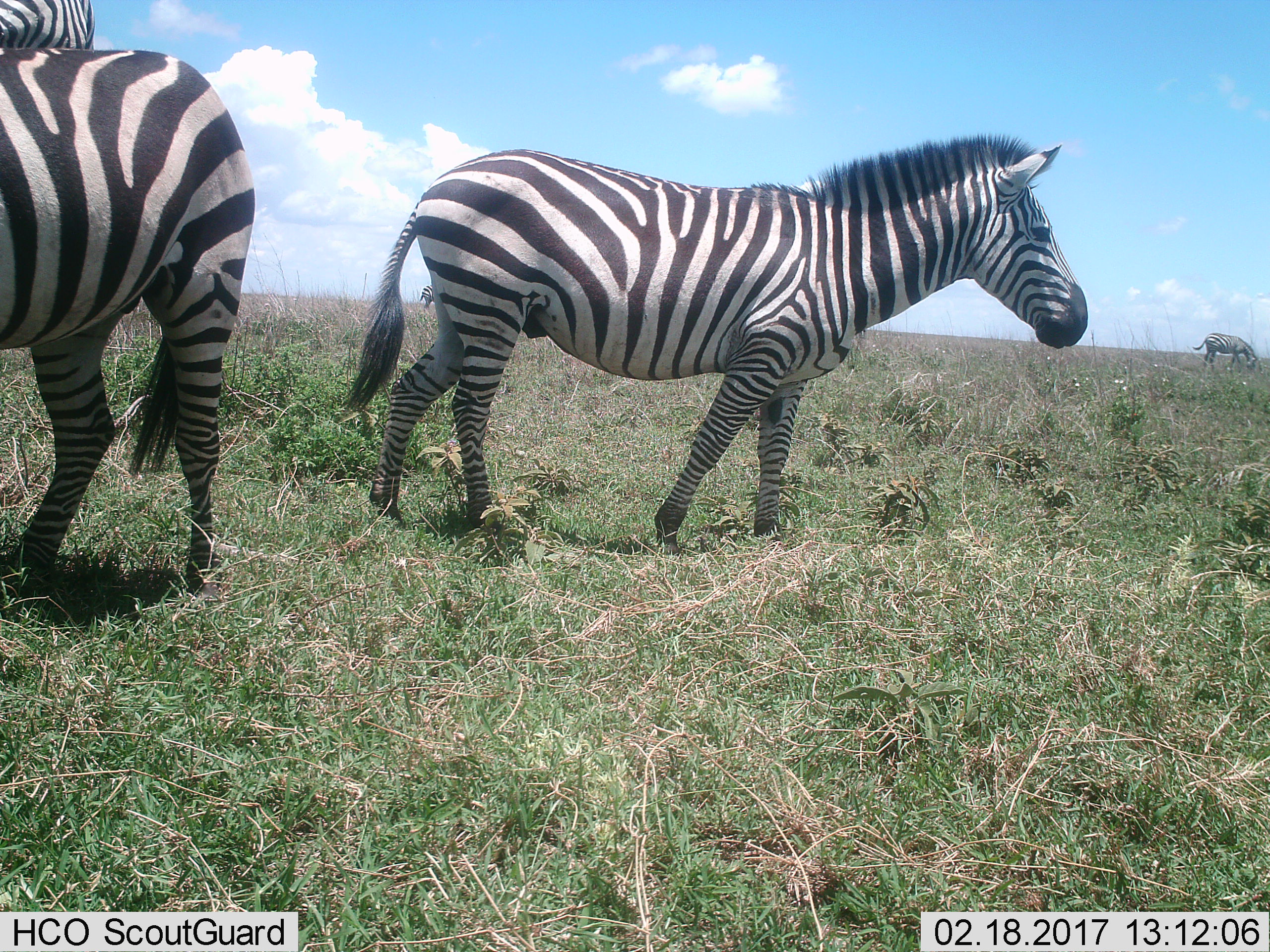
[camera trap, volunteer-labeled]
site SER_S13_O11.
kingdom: Animalia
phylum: Chordata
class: Mammalia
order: Perissodactyla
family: Equidae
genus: Equus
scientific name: Equus quagga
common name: plains zebra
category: zebraplains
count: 5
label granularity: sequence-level